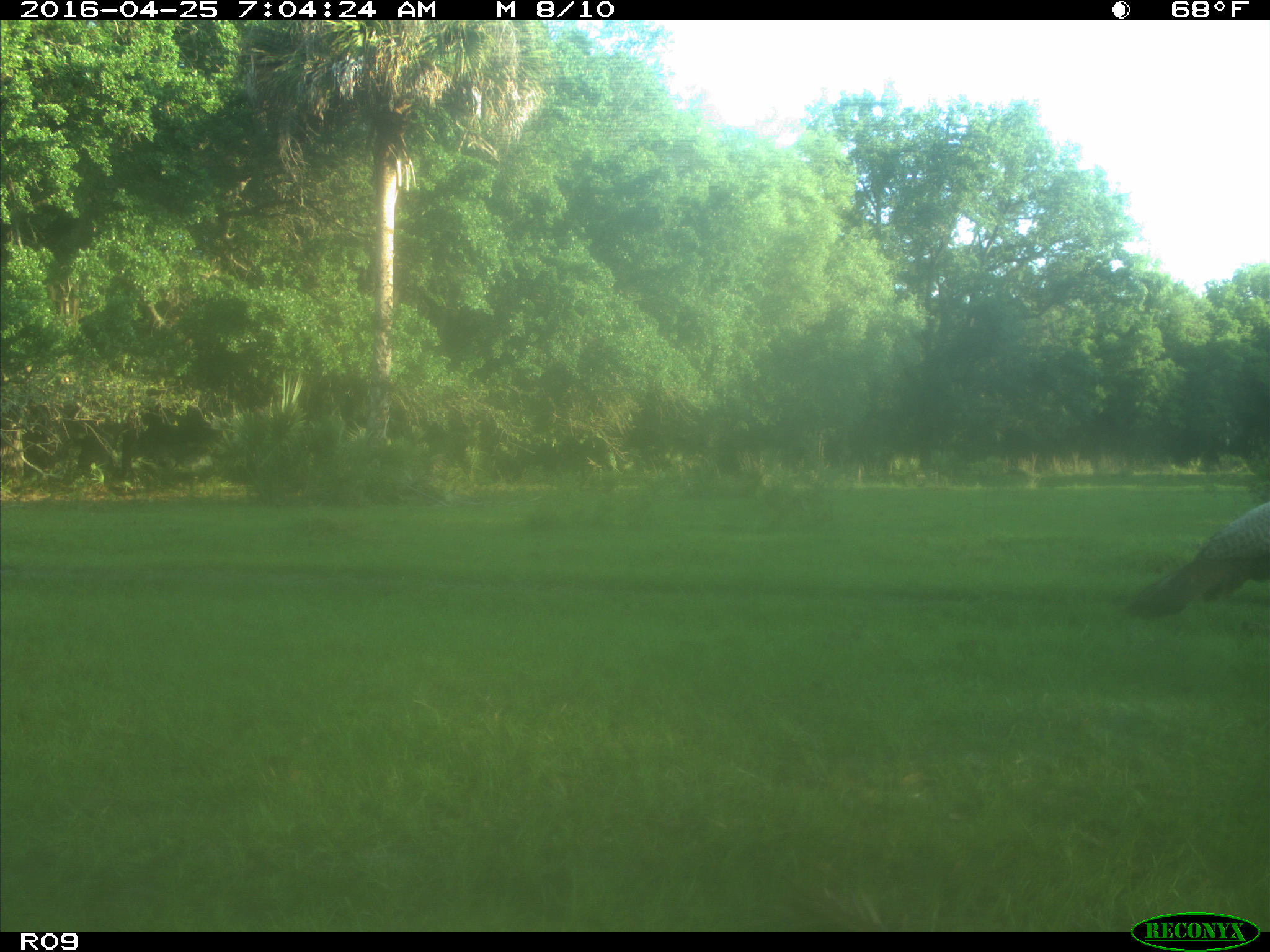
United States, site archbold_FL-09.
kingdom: Animalia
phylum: Chordata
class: Aves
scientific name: Aves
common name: birds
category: unidentified bird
Unidentified bird (birds) (Aves).